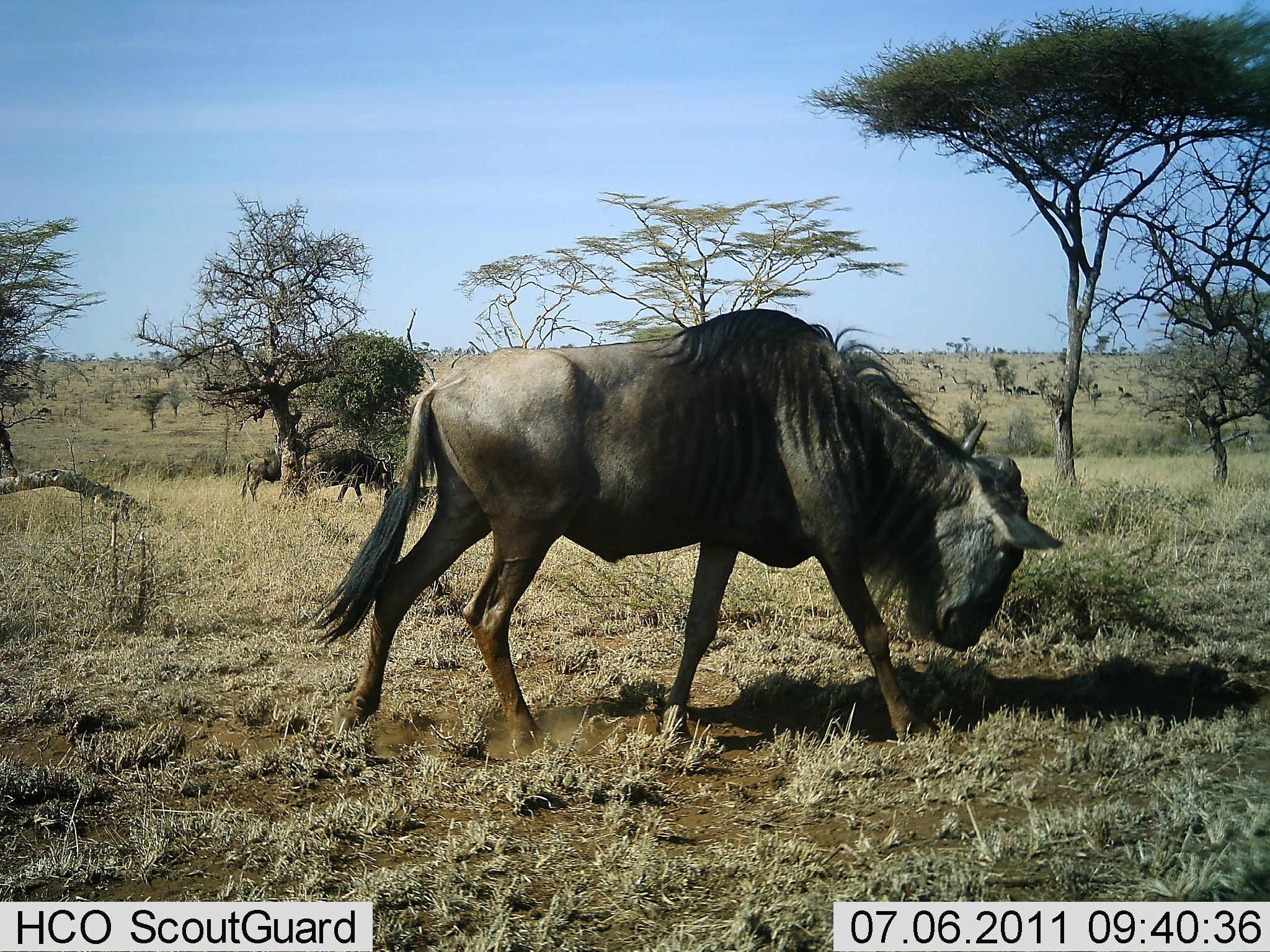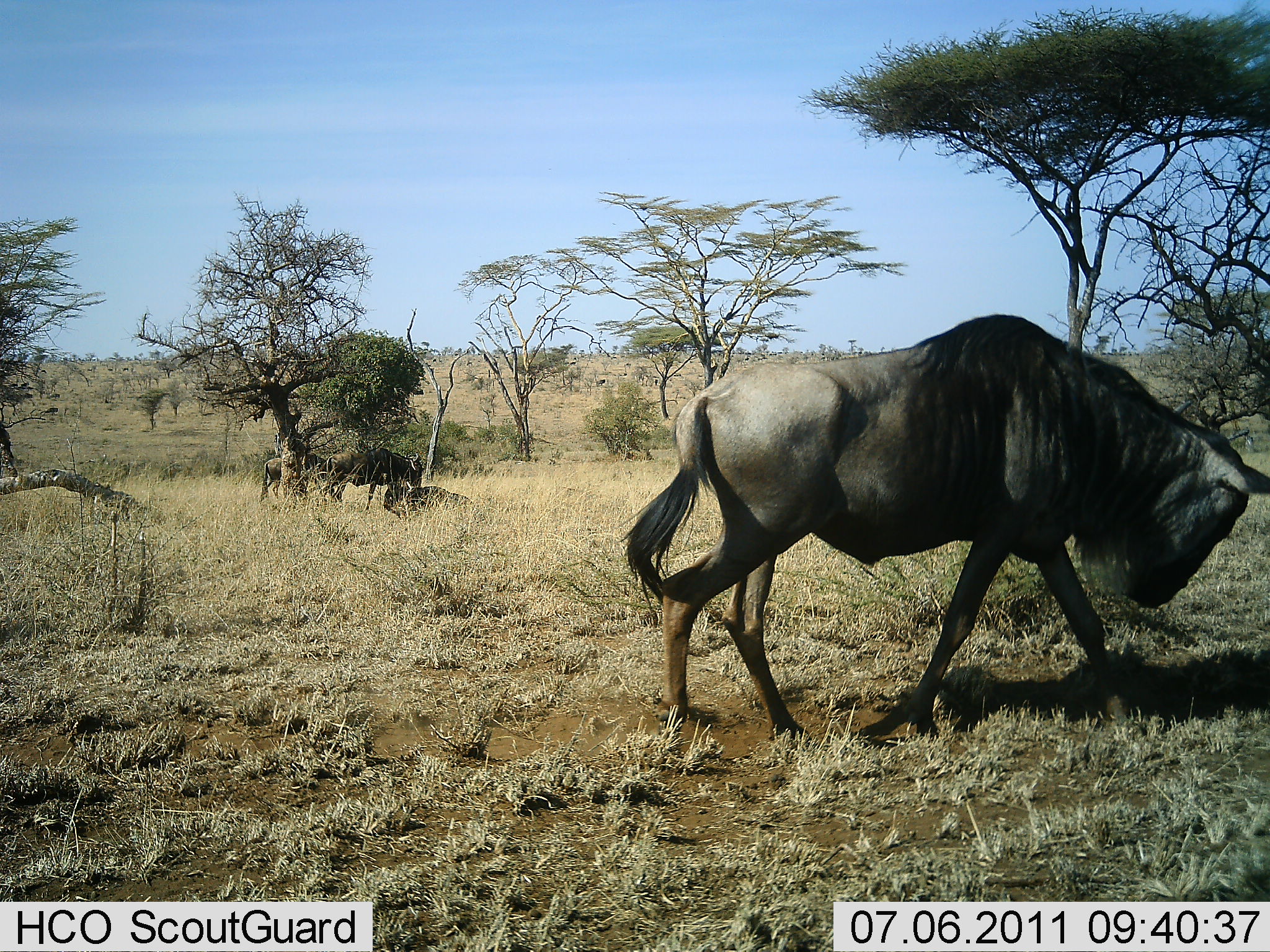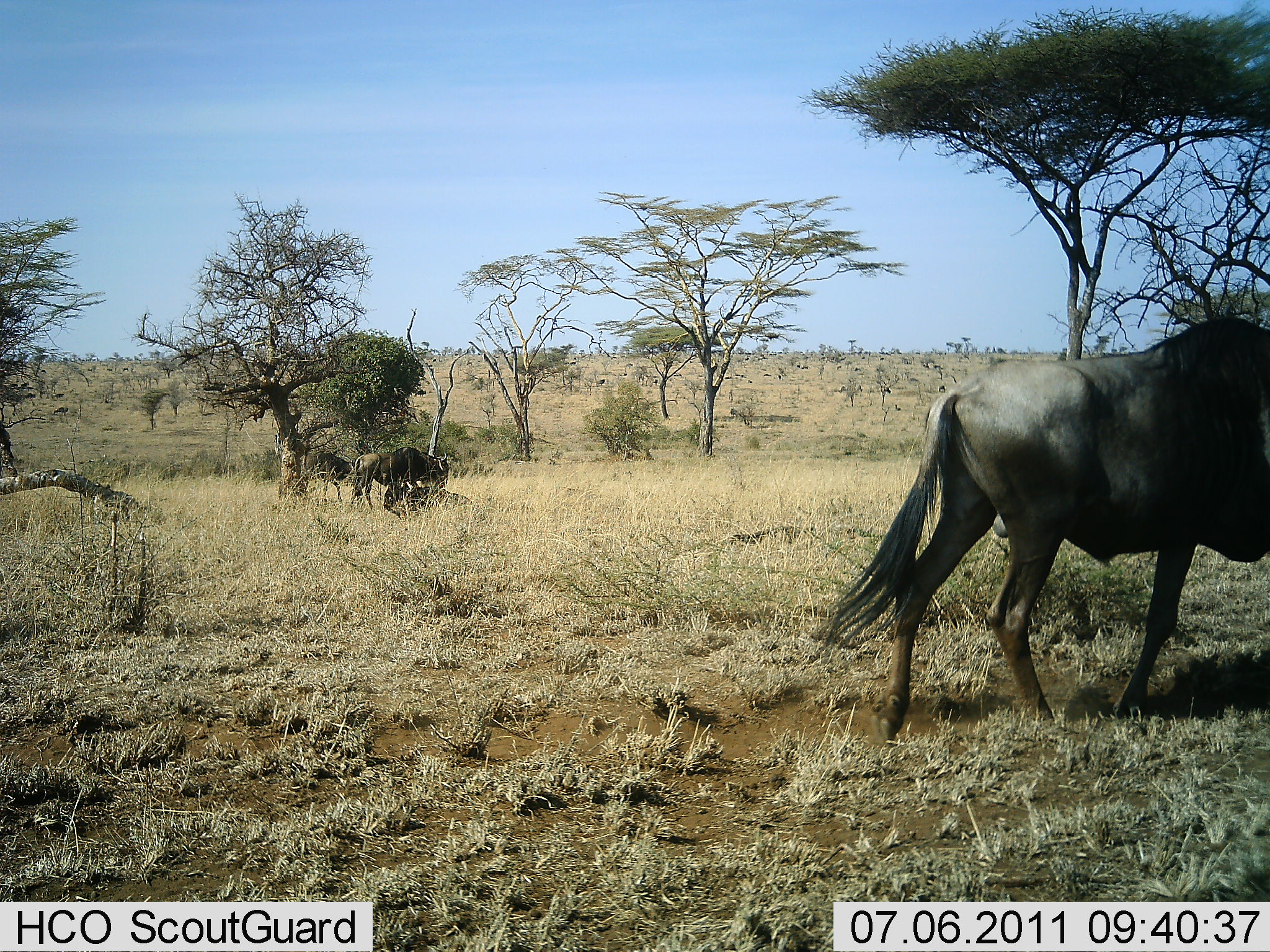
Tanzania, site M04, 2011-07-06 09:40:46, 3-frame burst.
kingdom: Animalia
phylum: Chordata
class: Mammalia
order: Artiodactyla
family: Bovidae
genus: Connochaetes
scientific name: Connochaetes taurinus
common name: blue wildebeest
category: wildebeest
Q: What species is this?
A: Wildebeest (blue wildebeest) (Connochaetes taurinus).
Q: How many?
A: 4.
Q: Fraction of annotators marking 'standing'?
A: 8%.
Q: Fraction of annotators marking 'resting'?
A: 33%.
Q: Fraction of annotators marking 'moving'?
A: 100%.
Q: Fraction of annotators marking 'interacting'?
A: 0%.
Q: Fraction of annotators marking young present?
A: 0%.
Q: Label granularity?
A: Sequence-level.